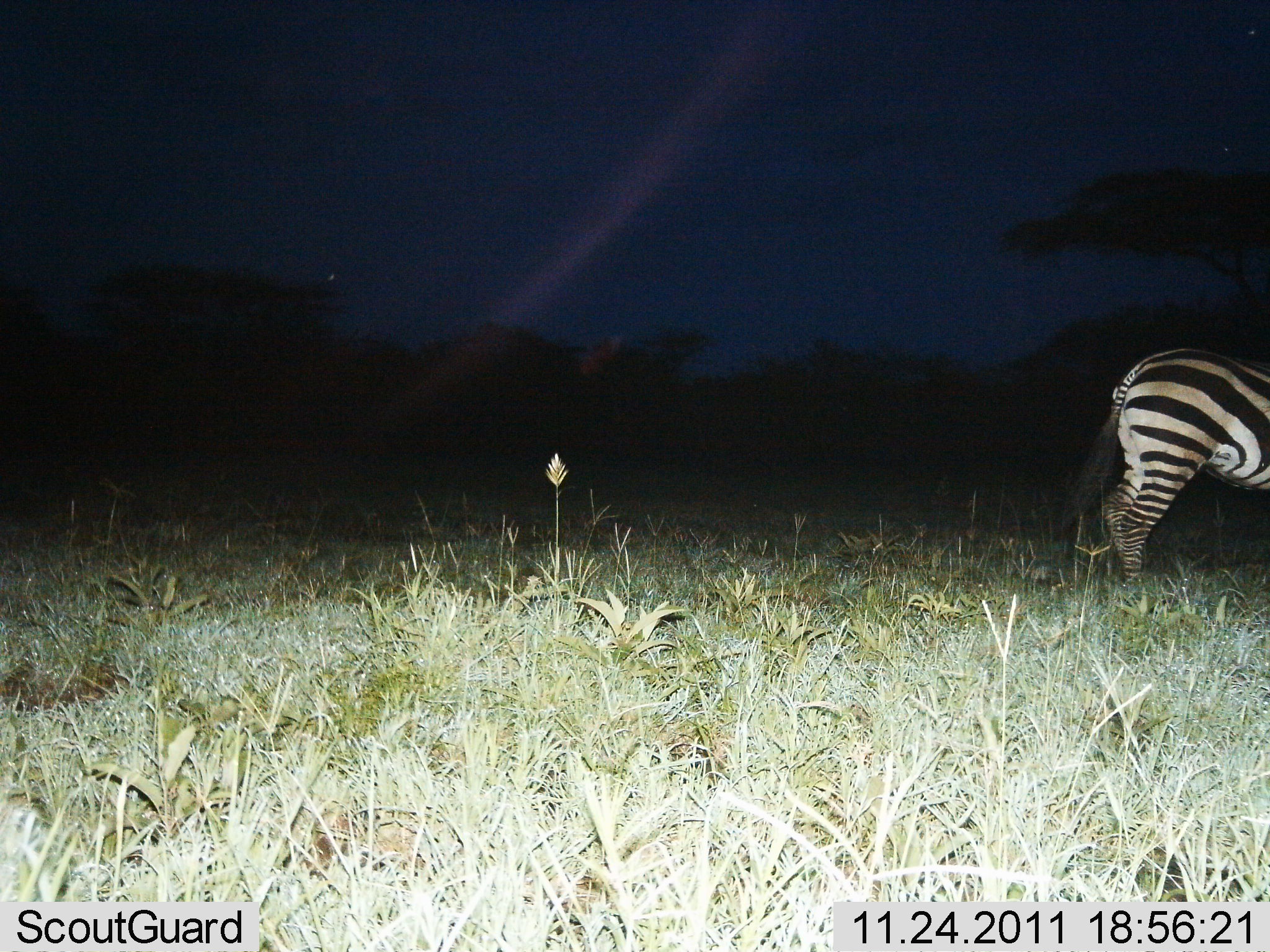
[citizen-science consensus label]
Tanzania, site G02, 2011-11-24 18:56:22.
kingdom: Animalia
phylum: Chordata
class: Mammalia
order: Perissodactyla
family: Equidae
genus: Equus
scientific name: Equus quagga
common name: plains zebra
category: zebra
Zebra (plains zebra) (Equus quagga), count 1. Behavior (volunteer vote fractions): standing 92%, resting 0%, moving 8%, interacting 0%. Young present (vote fraction): 0%. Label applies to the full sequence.